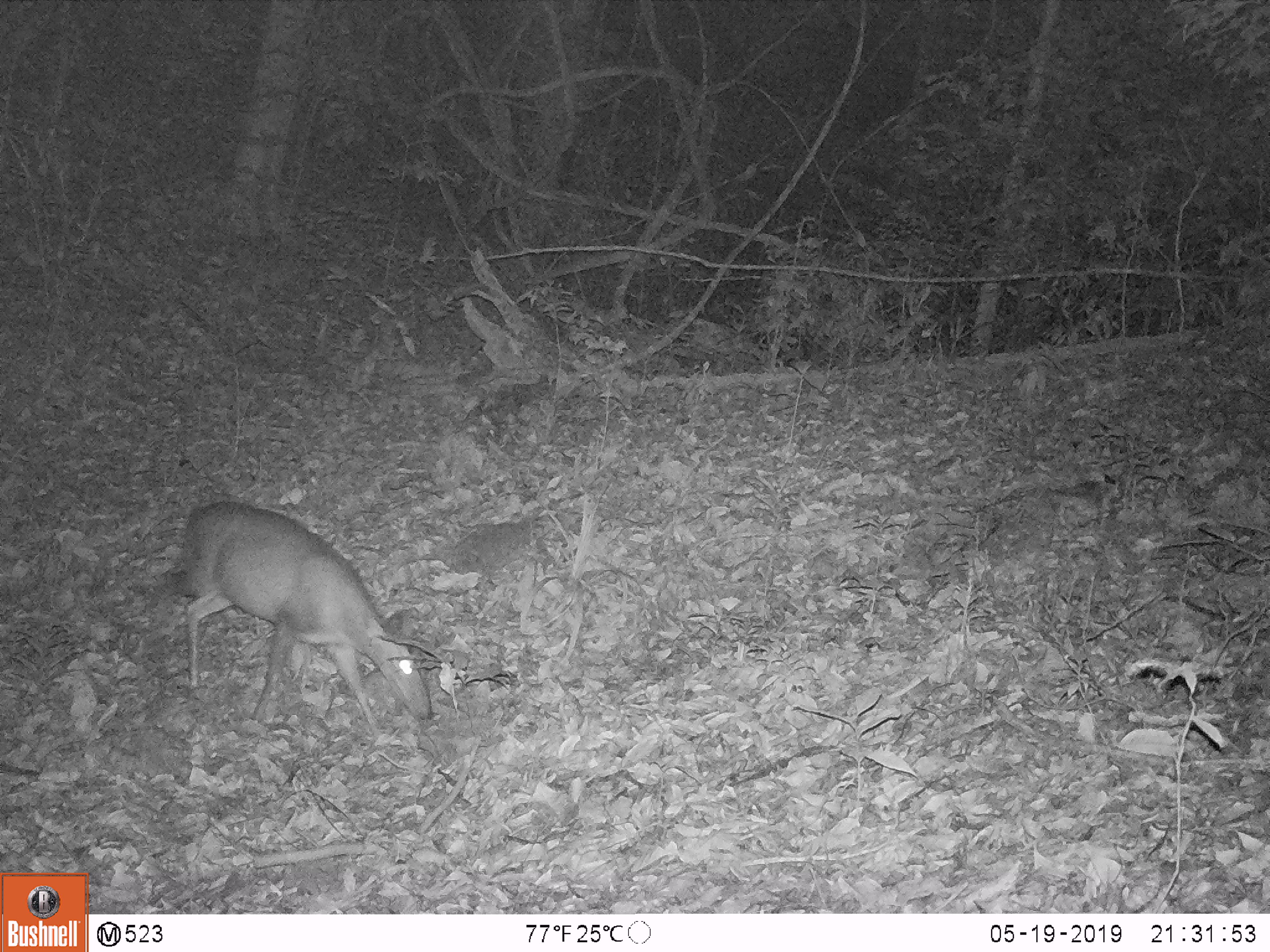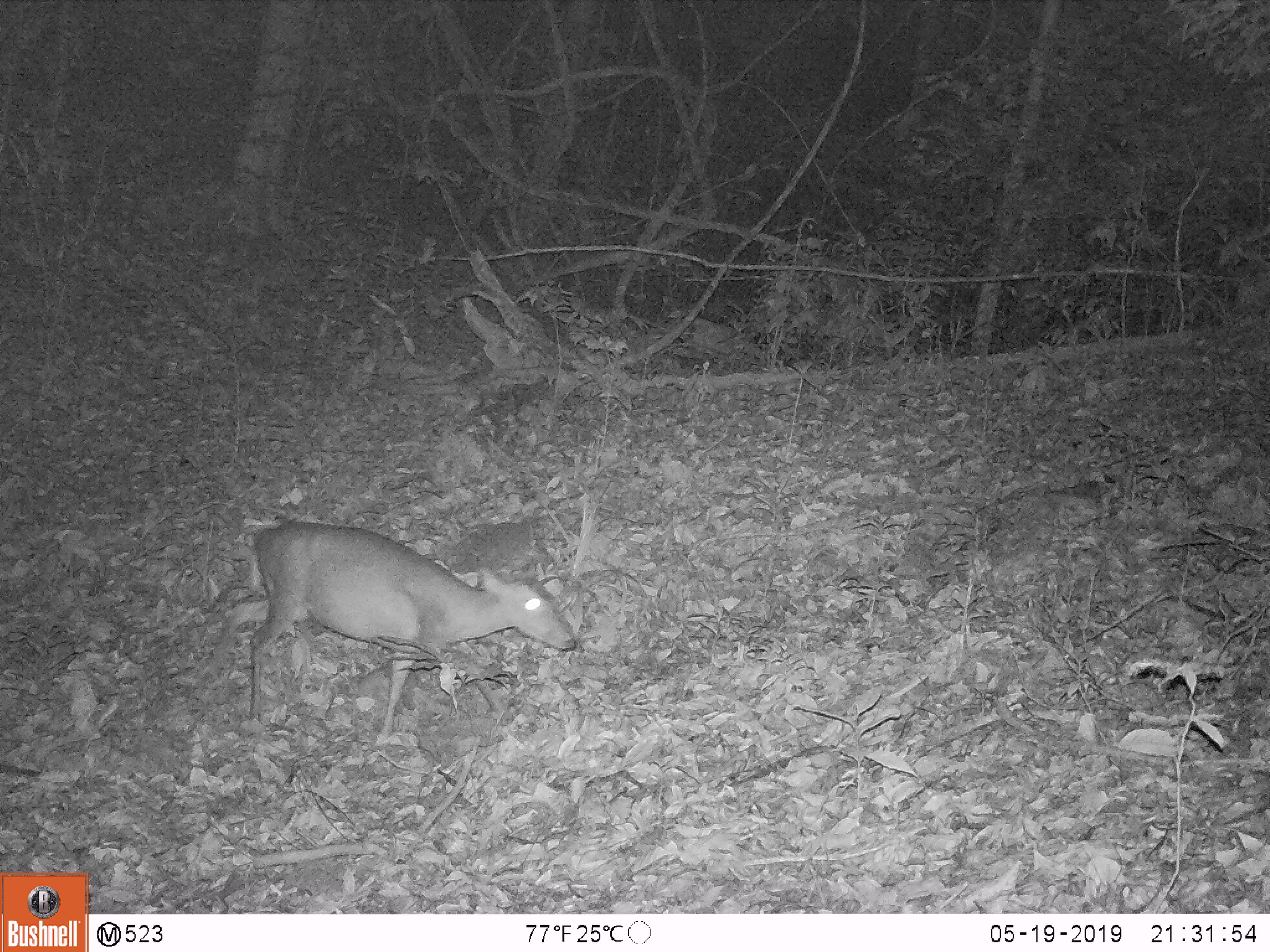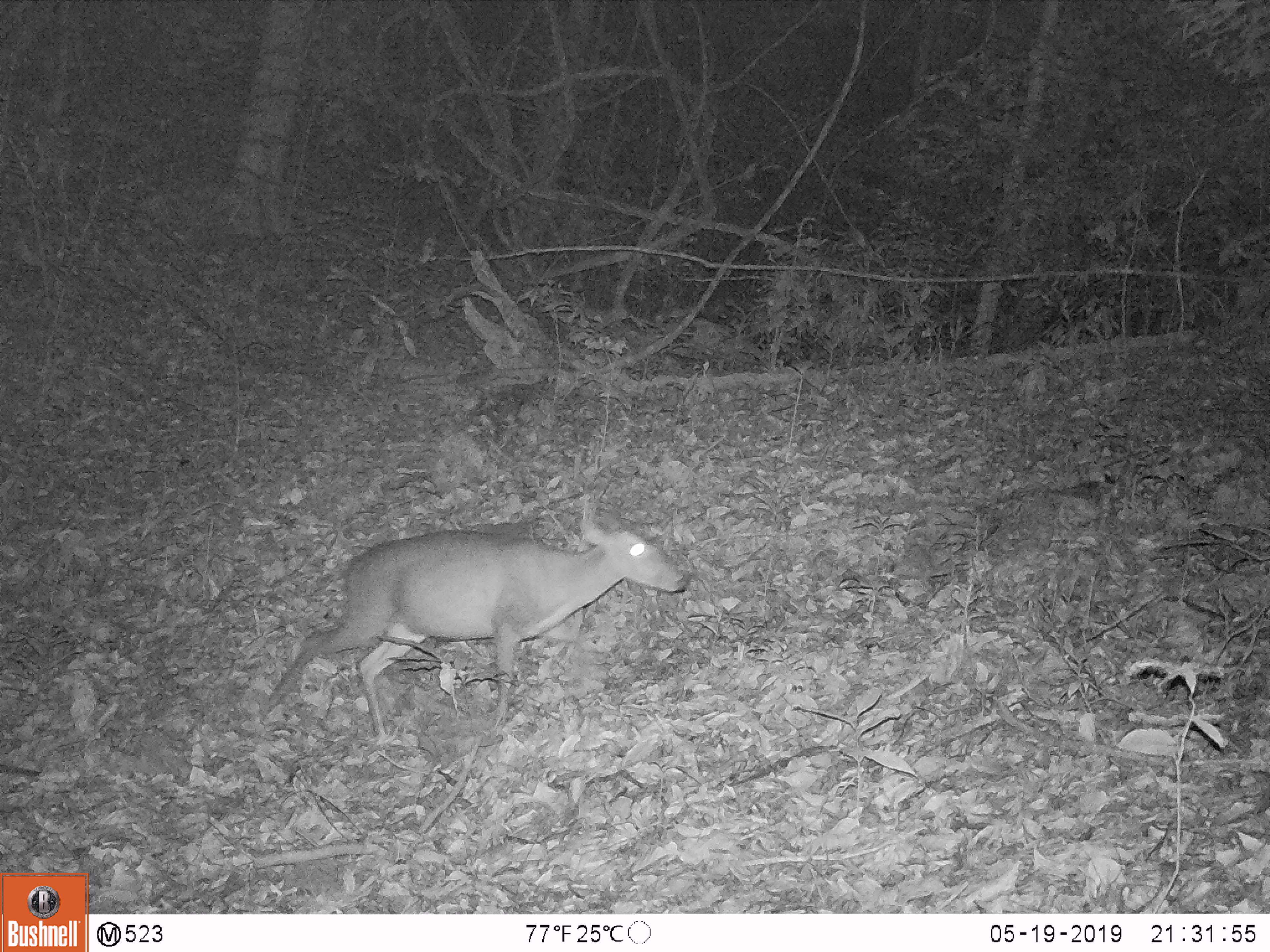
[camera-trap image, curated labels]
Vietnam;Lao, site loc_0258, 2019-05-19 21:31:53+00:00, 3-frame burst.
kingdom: Animalia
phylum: Chordata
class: Mammalia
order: Artiodactyla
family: Cervidae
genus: Muntiacus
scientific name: Muntiacus rooseveltorum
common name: roosevelt's muntjac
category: roosevelts muntjac group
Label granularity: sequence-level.